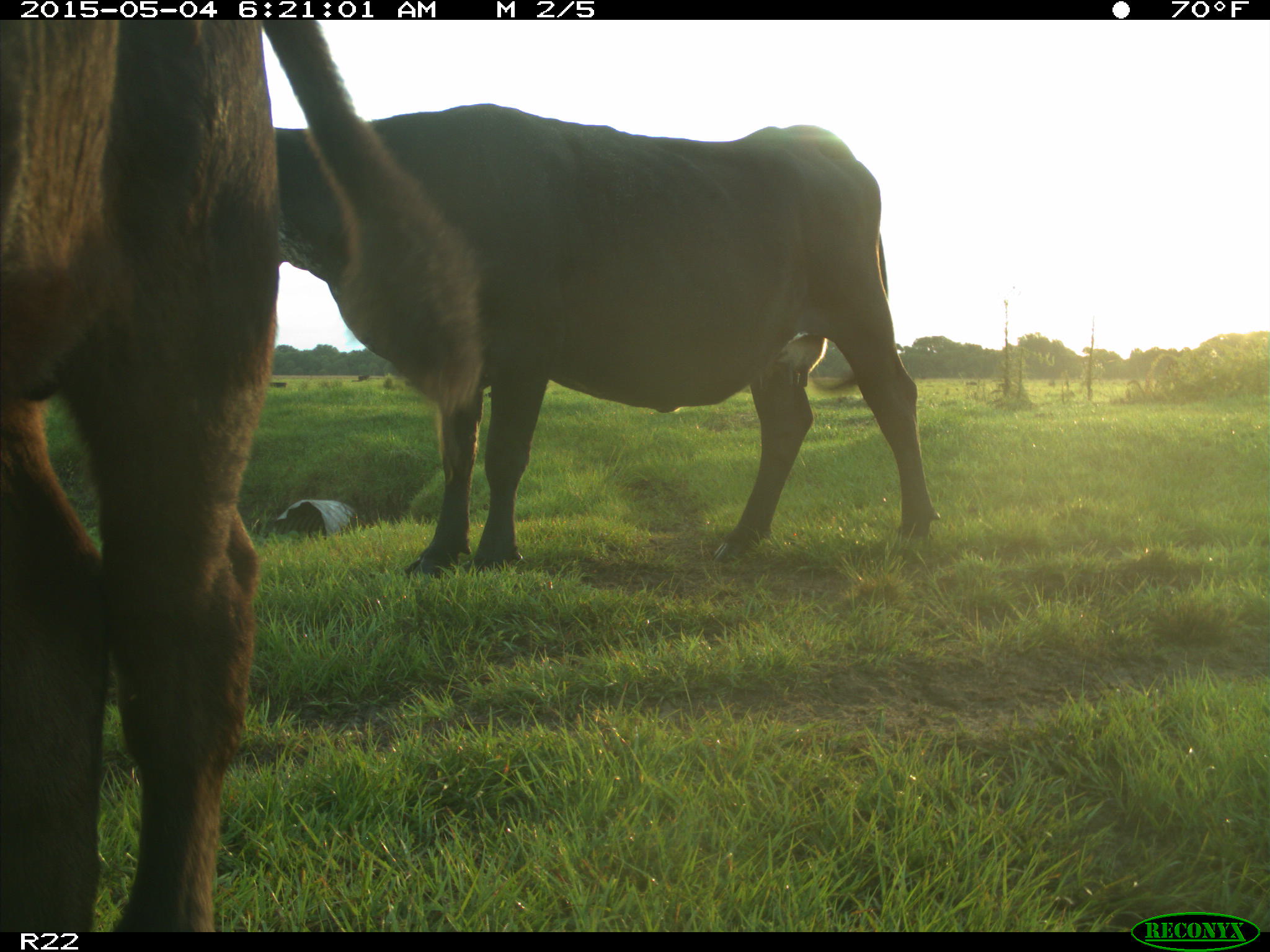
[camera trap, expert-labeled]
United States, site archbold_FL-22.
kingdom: Animalia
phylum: Chordata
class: Mammalia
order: Artiodactyla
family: Bovidae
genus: Bos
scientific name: Bos taurus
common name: domestic cow